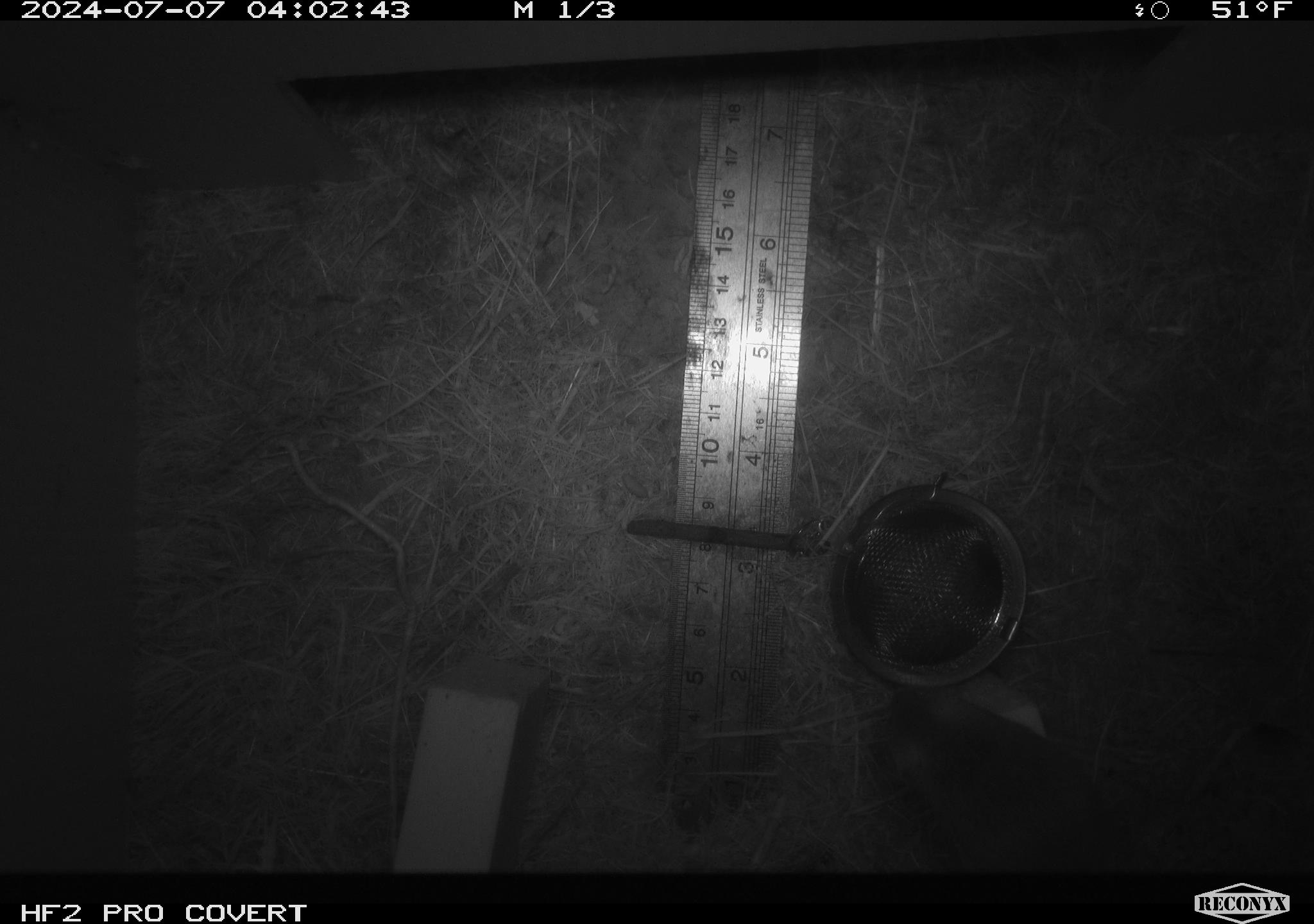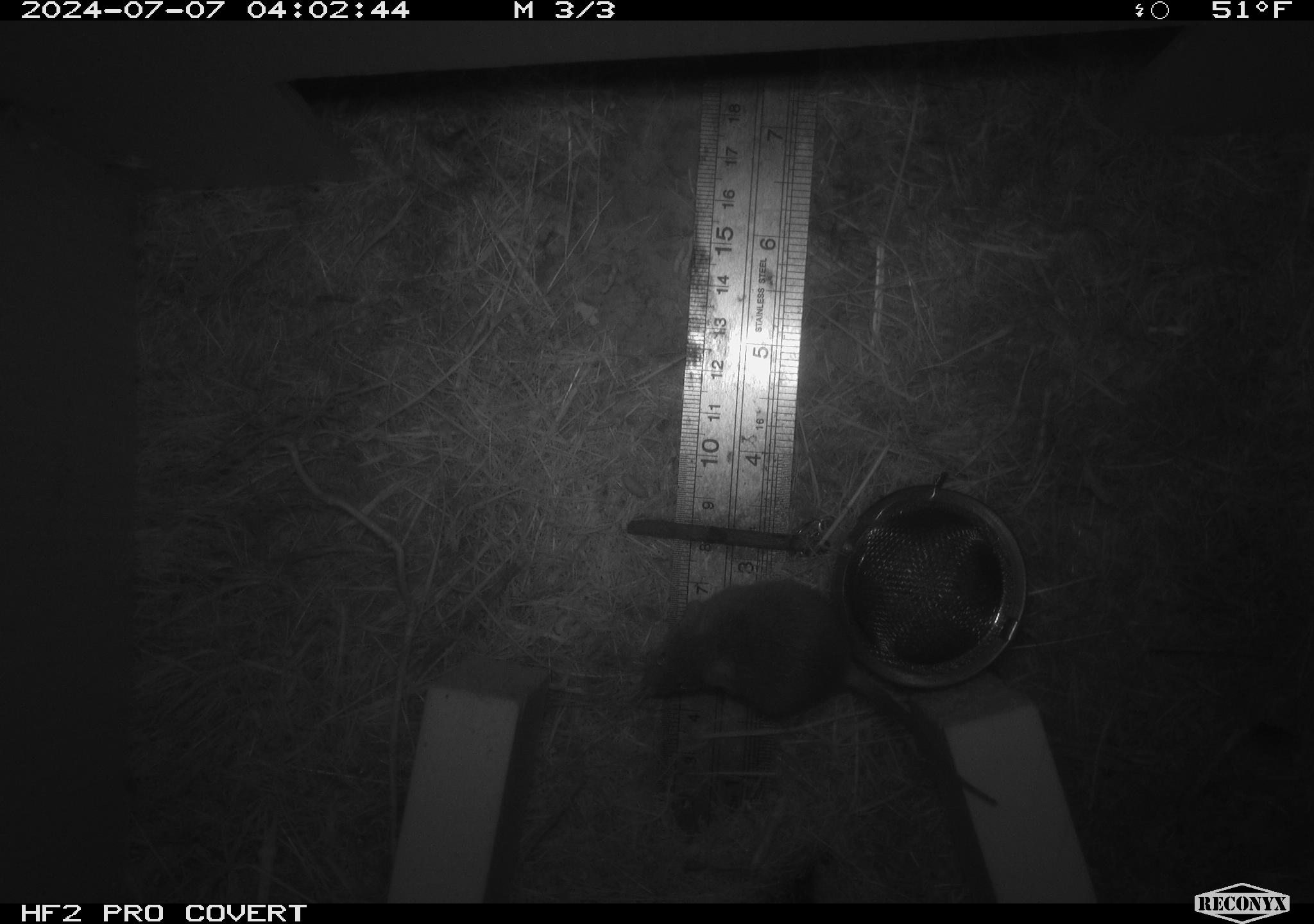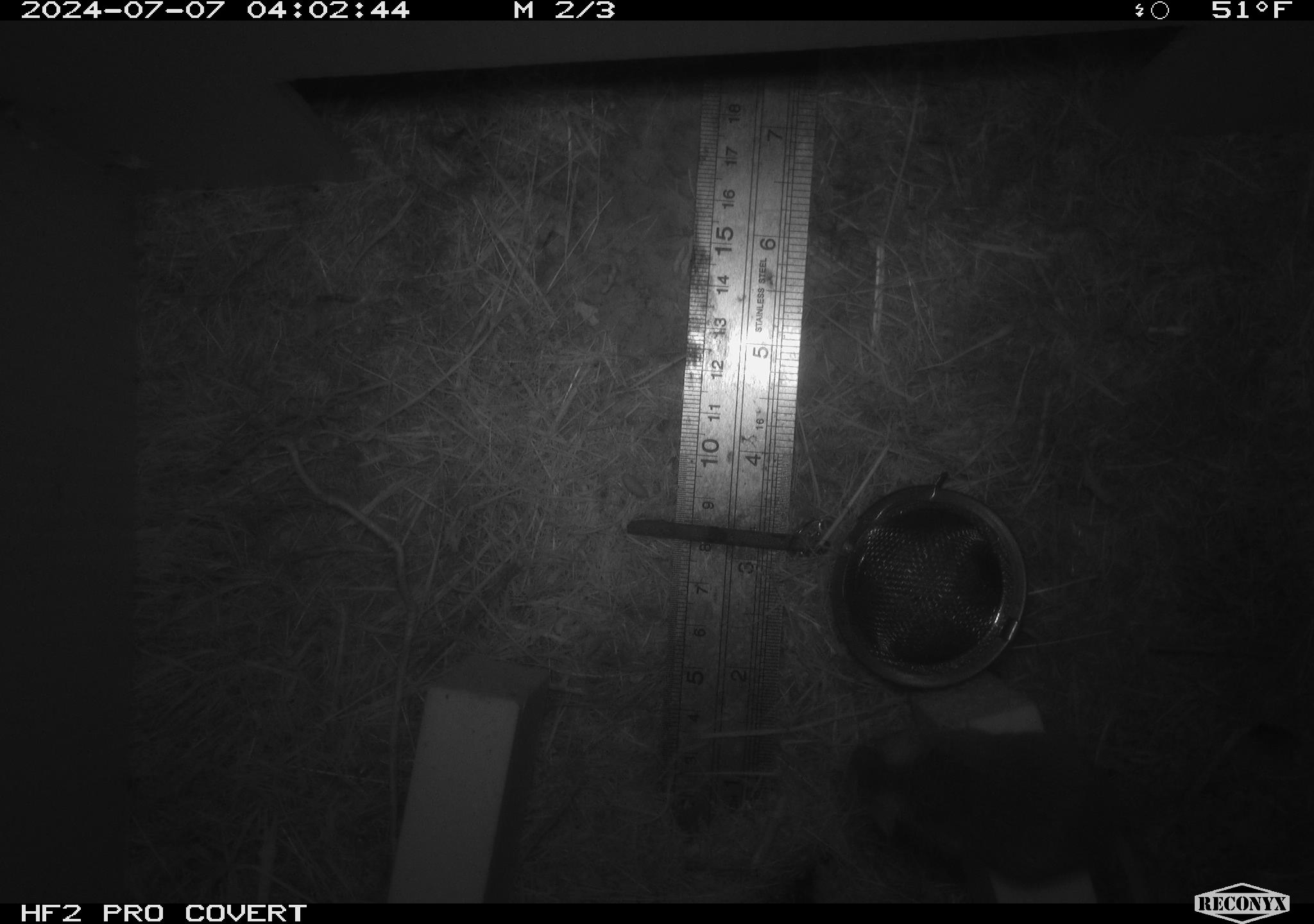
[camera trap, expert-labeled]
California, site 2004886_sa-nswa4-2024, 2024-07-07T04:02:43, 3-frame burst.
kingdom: Animalia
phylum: Chordata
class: Mammalia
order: Rodentia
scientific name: Rodentia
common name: mouse species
Mouse species (Rodentia).